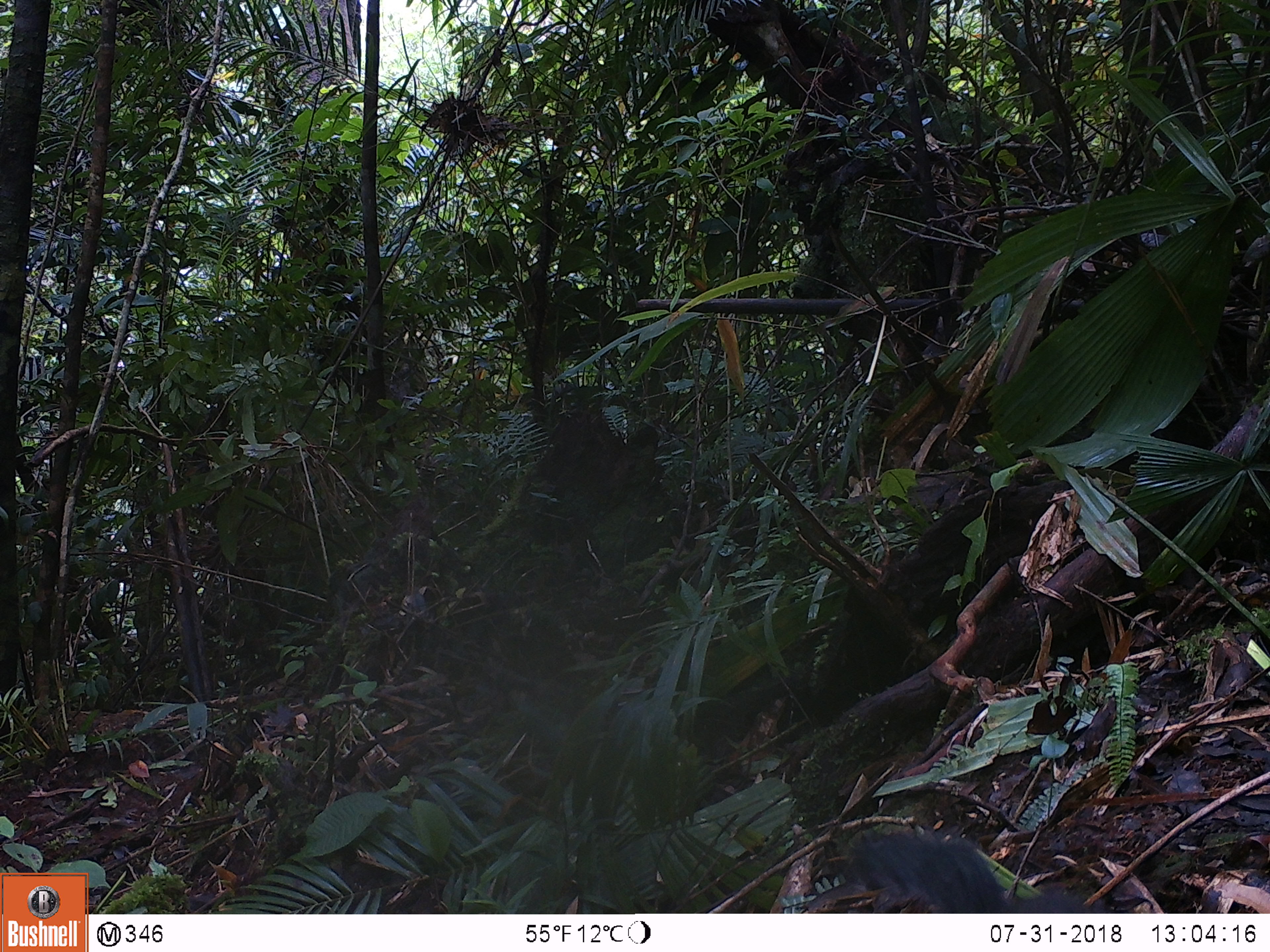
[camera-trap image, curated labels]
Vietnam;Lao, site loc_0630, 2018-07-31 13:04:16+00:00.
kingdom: Animalia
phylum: Chordata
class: Mammalia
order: Rodentia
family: Sciuridae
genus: Dremomys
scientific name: Dremomys rufigenis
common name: red-cheeked squirrel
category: red cheeked squirrel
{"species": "red cheeked squirrel (red-cheeked squirrel) (Dremomys rufigenis)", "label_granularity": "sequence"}